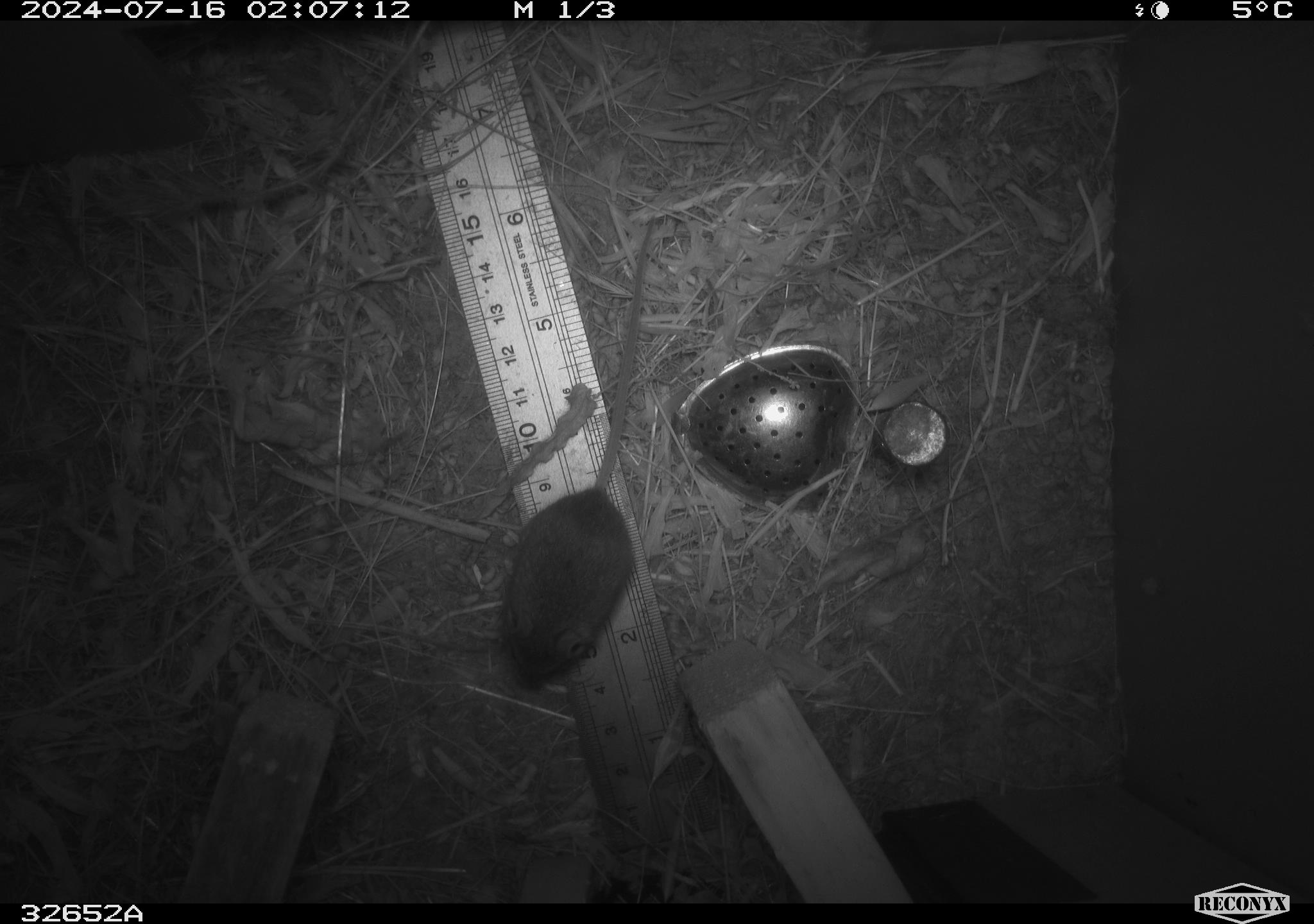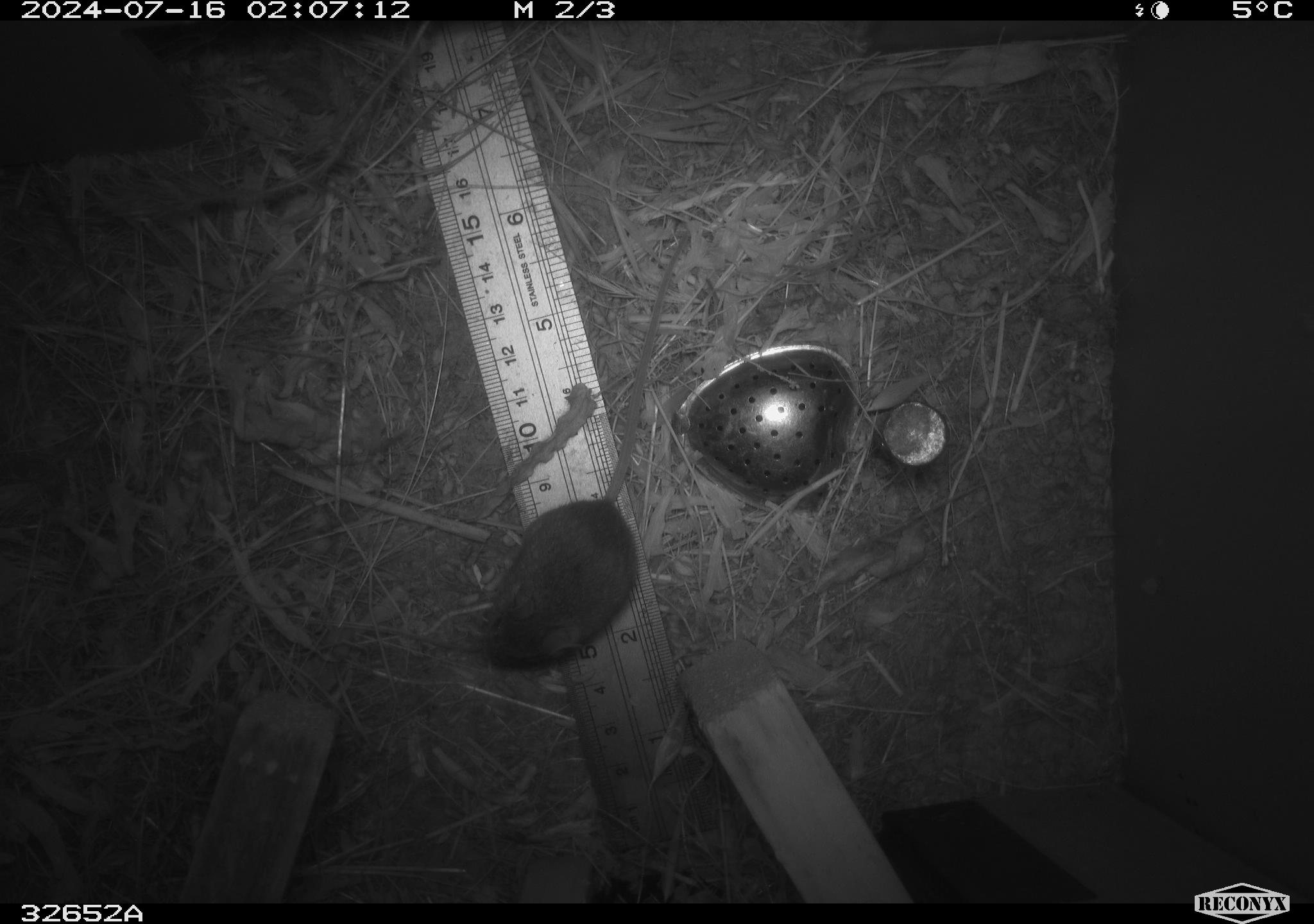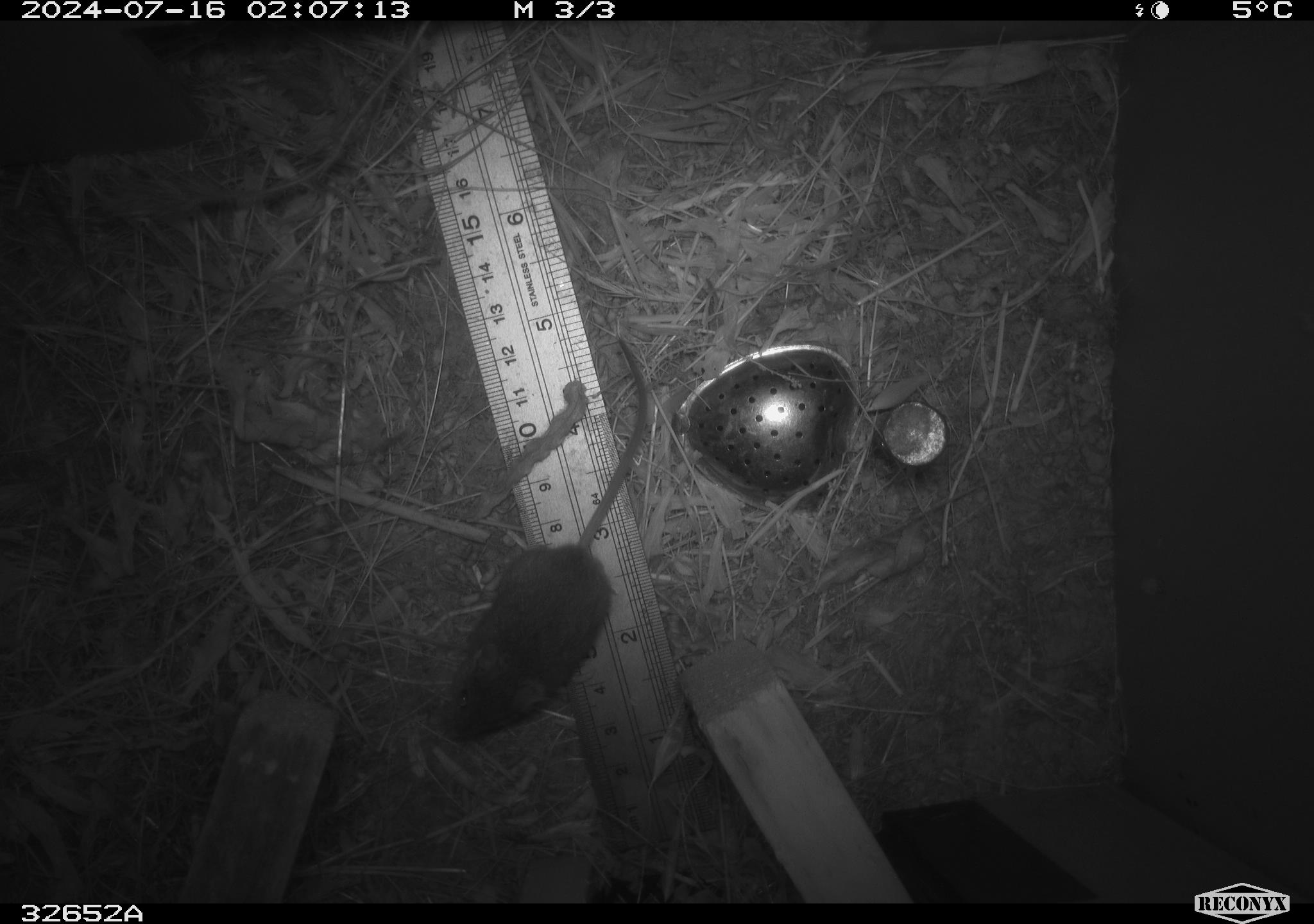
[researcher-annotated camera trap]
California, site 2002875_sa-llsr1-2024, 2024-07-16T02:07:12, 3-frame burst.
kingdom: Animalia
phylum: Chordata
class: Mammalia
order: Rodentia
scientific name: Rodentia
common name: mouse species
Mouse species (Rodentia).